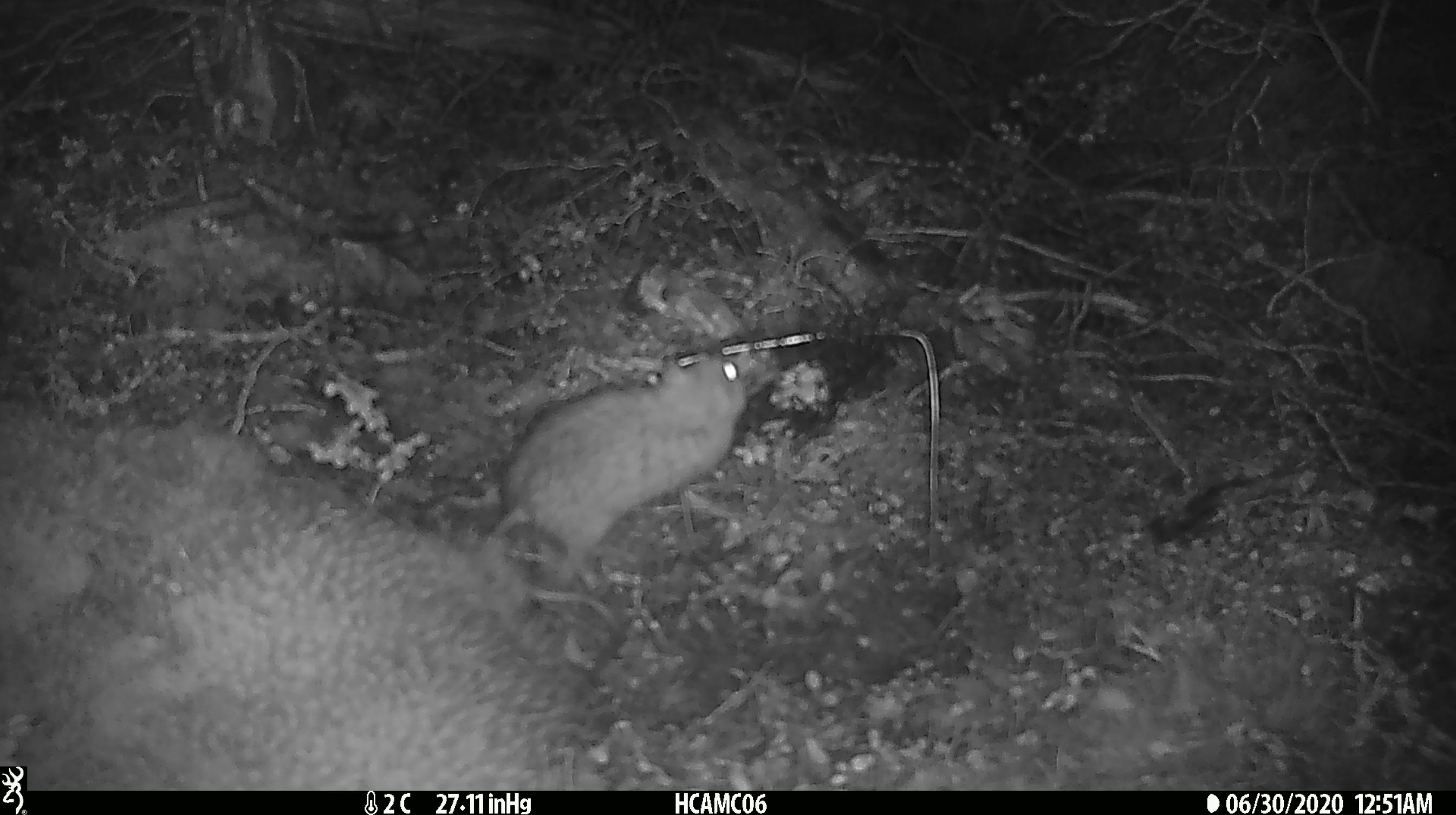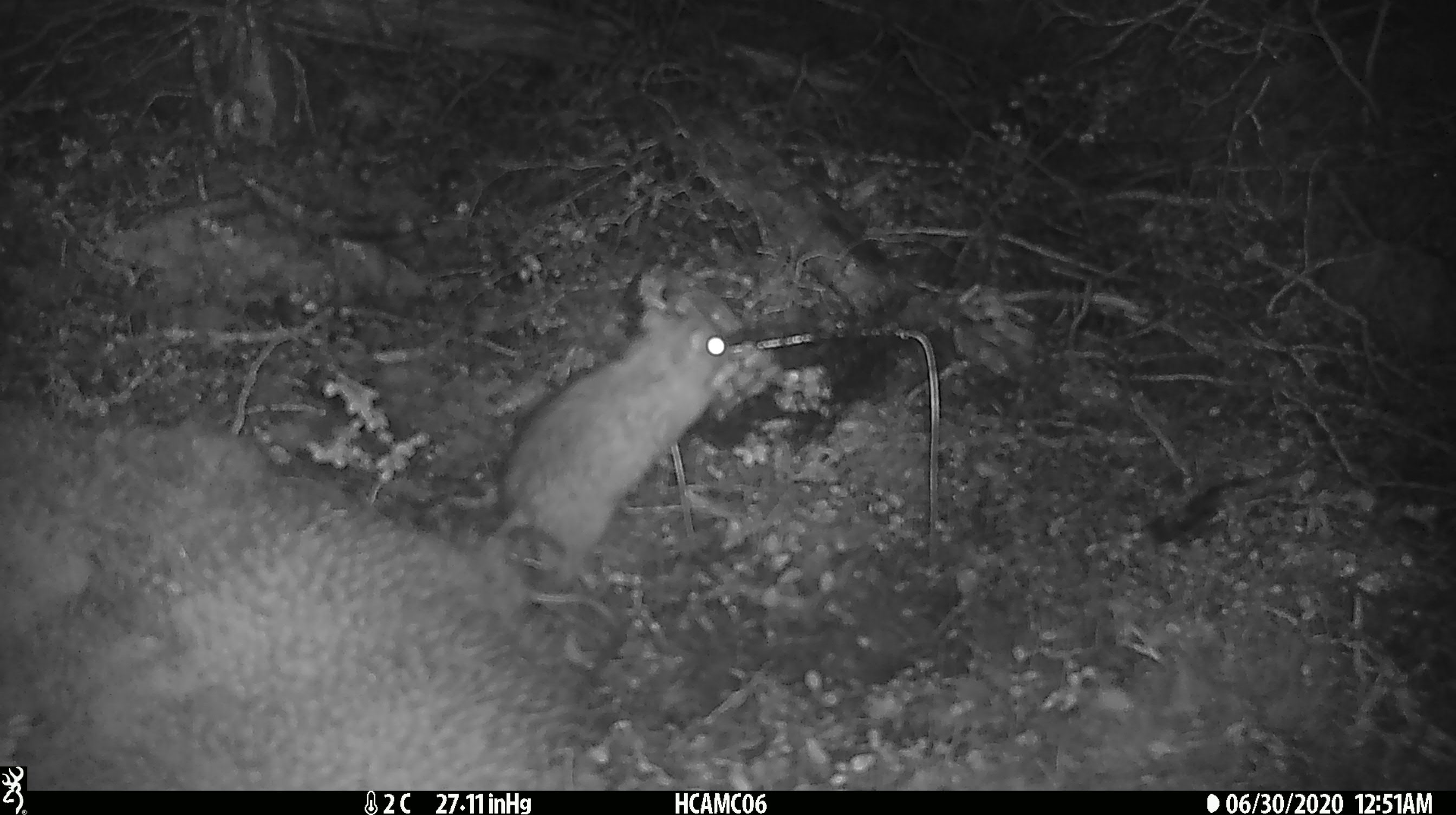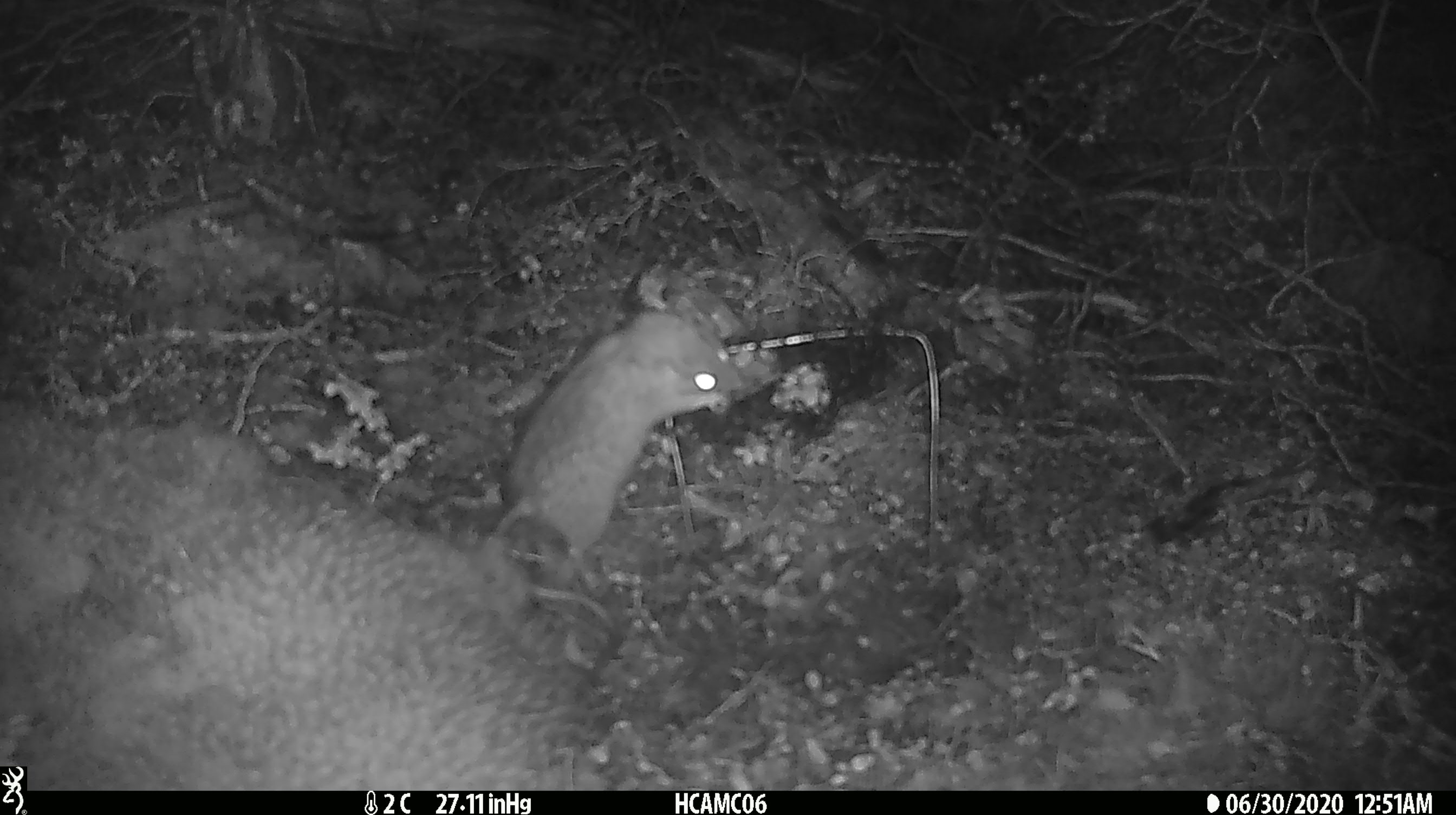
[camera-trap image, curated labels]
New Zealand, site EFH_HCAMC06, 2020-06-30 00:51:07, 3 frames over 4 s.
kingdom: Animalia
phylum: Chordata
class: Mammalia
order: Rodentia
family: Muridae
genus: Rattus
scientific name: Rattus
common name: rat